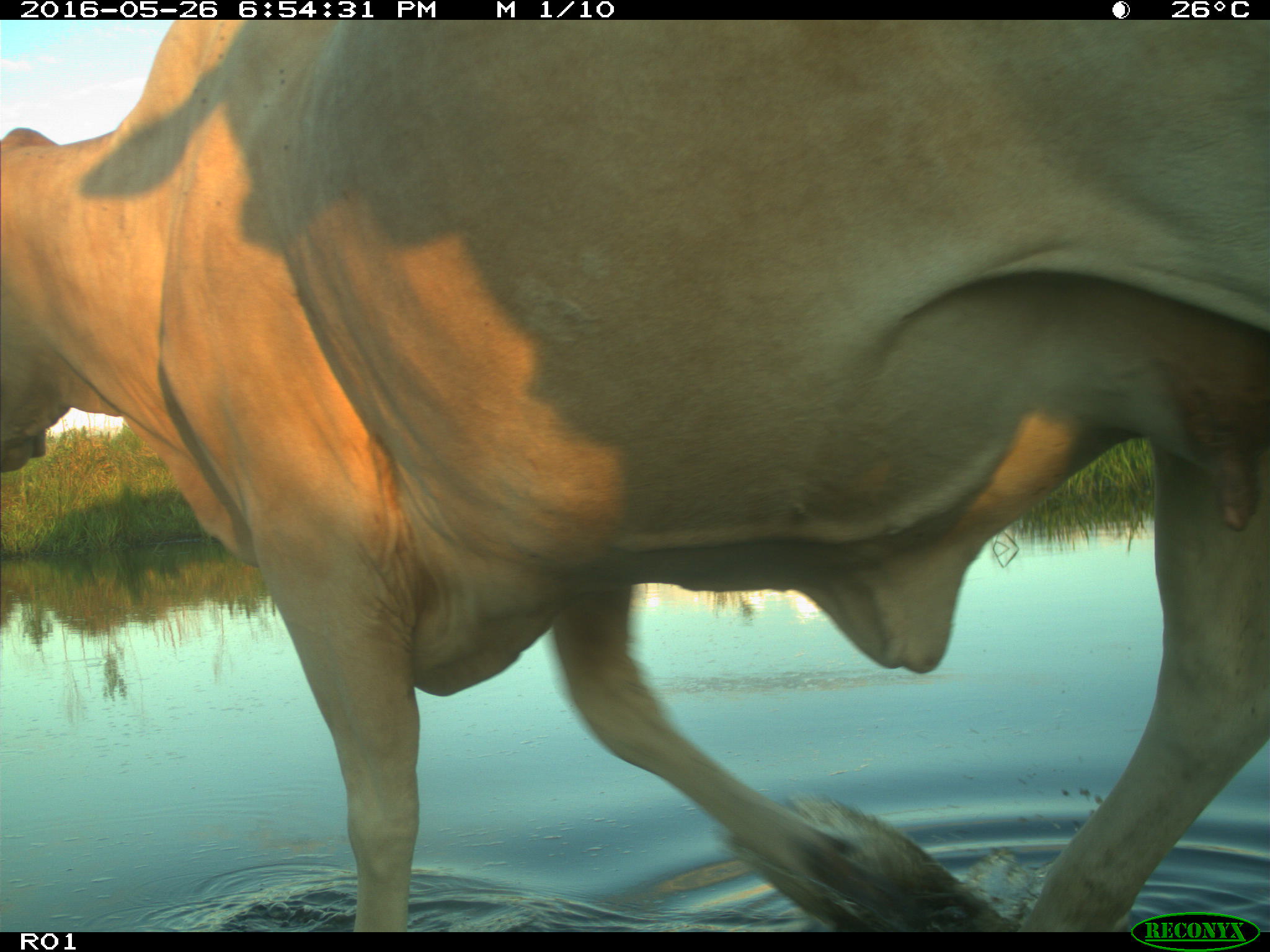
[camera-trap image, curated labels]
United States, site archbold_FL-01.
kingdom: Animalia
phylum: Chordata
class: Mammalia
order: Artiodactyla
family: Bovidae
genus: Bos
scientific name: Bos taurus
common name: domestic cow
Bos taurus (domestic cow).